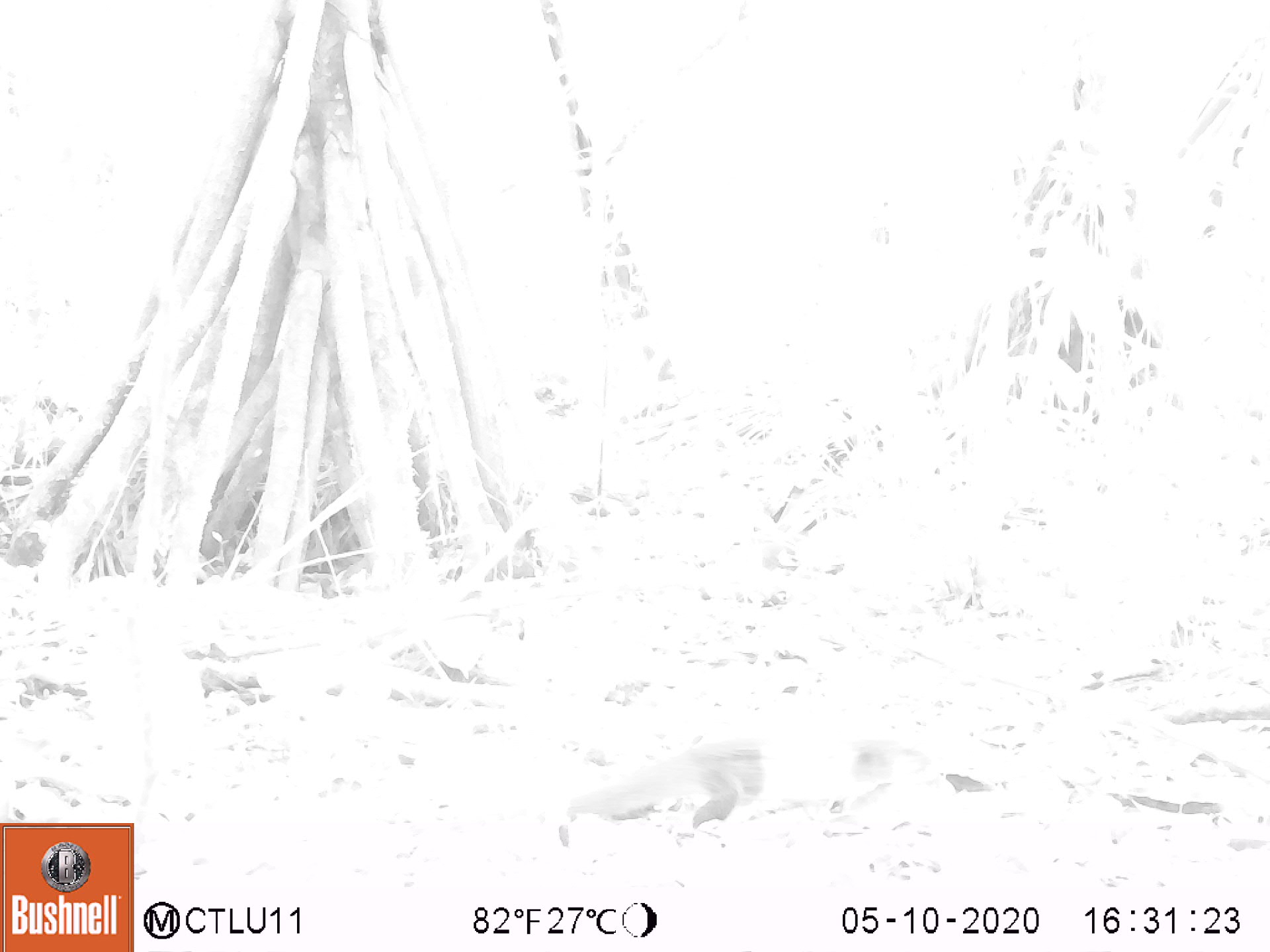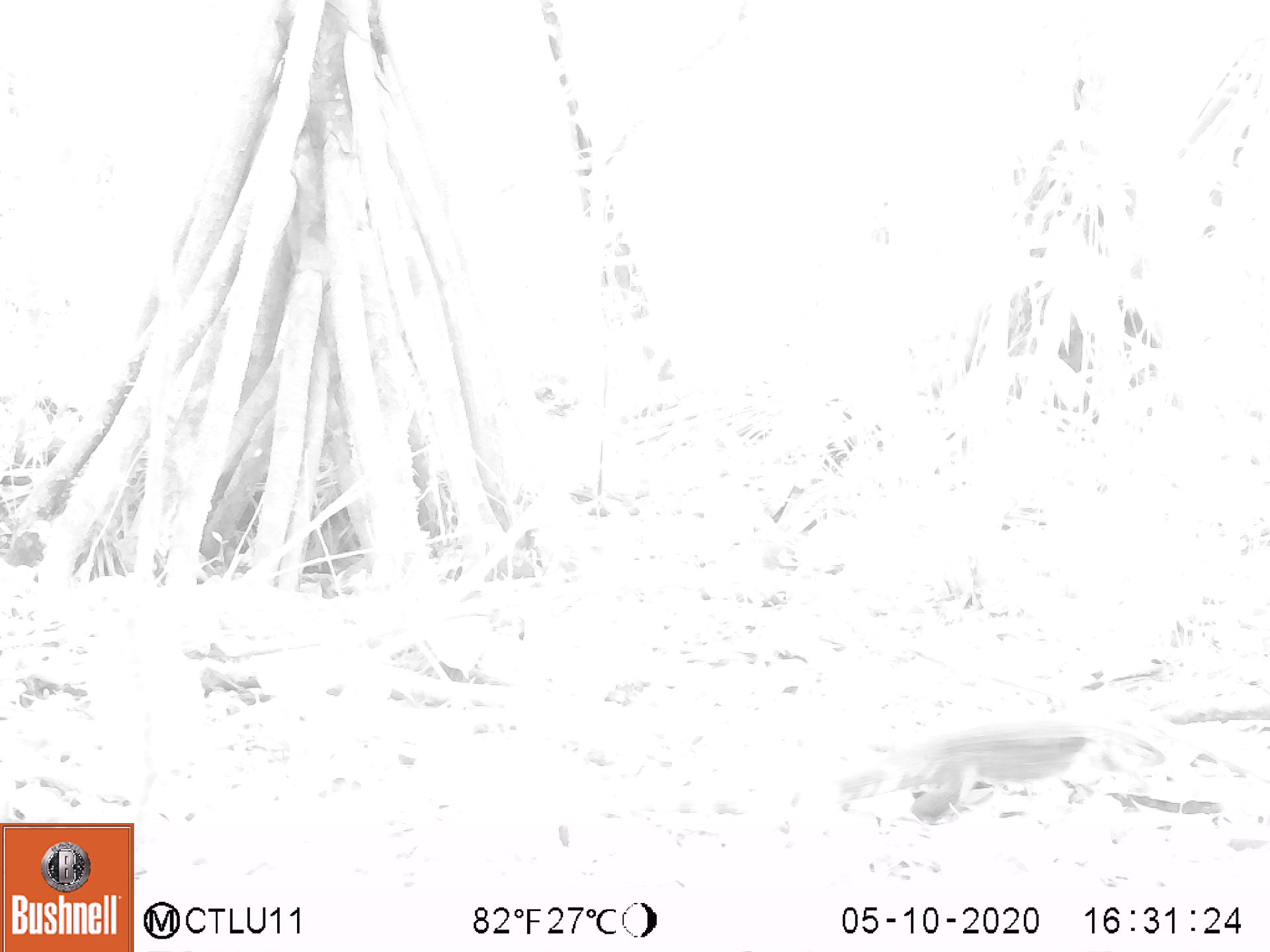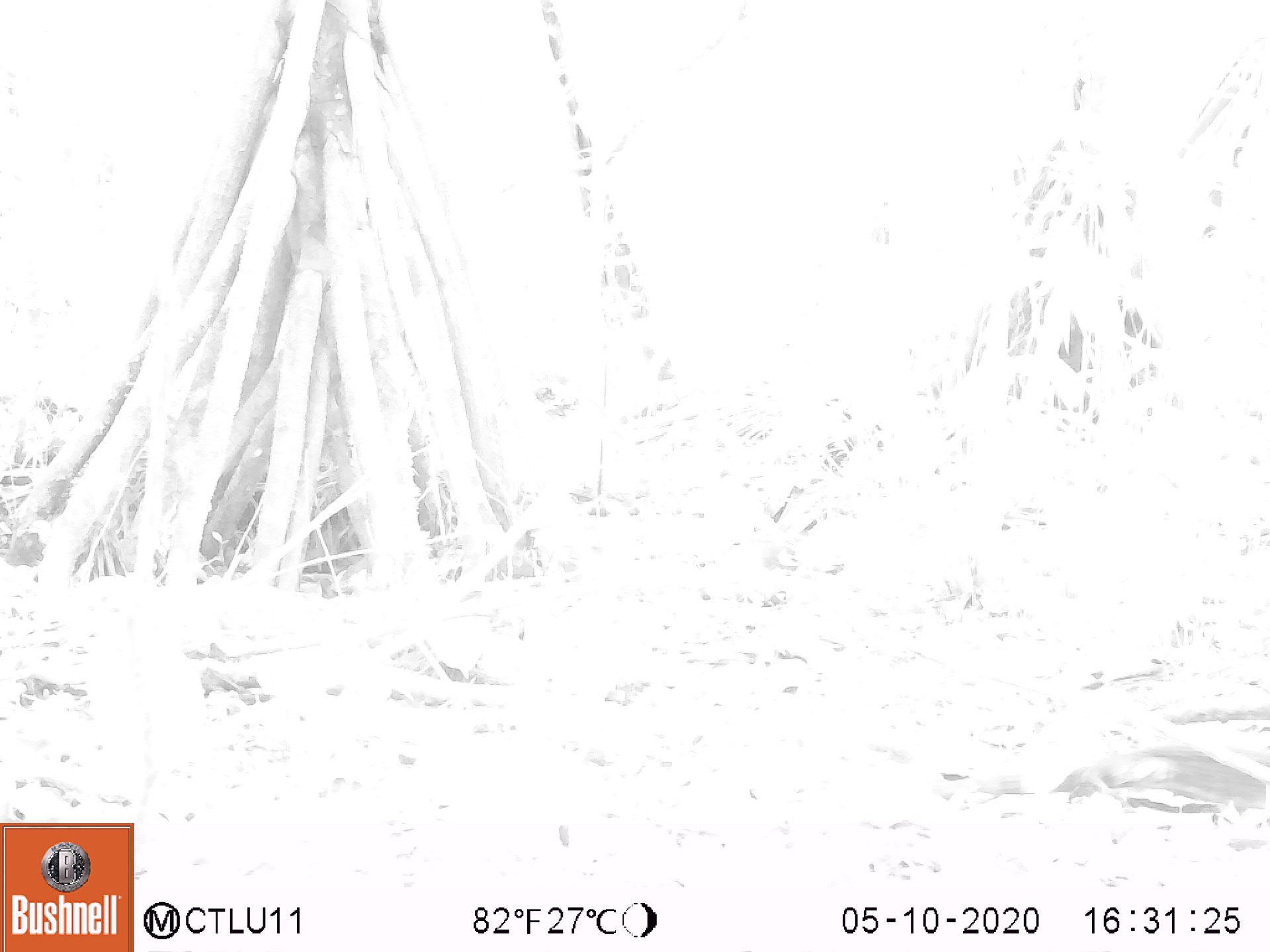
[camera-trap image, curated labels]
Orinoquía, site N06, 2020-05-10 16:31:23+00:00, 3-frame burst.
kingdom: Animalia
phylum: Chordata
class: Reptilia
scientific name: Reptilia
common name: reptile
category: unknown reptile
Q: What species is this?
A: Unknown reptile (reptile) (Reptilia).